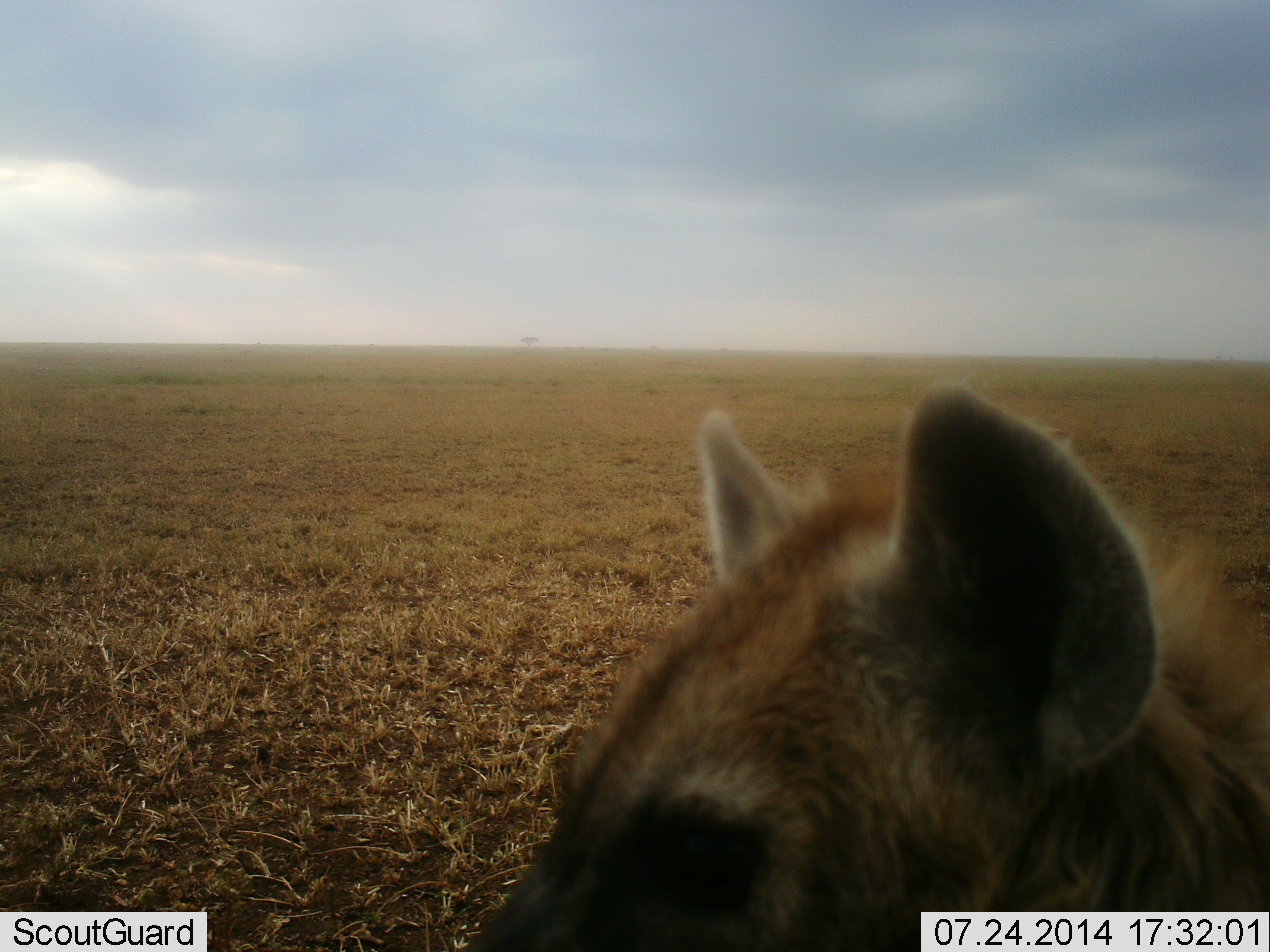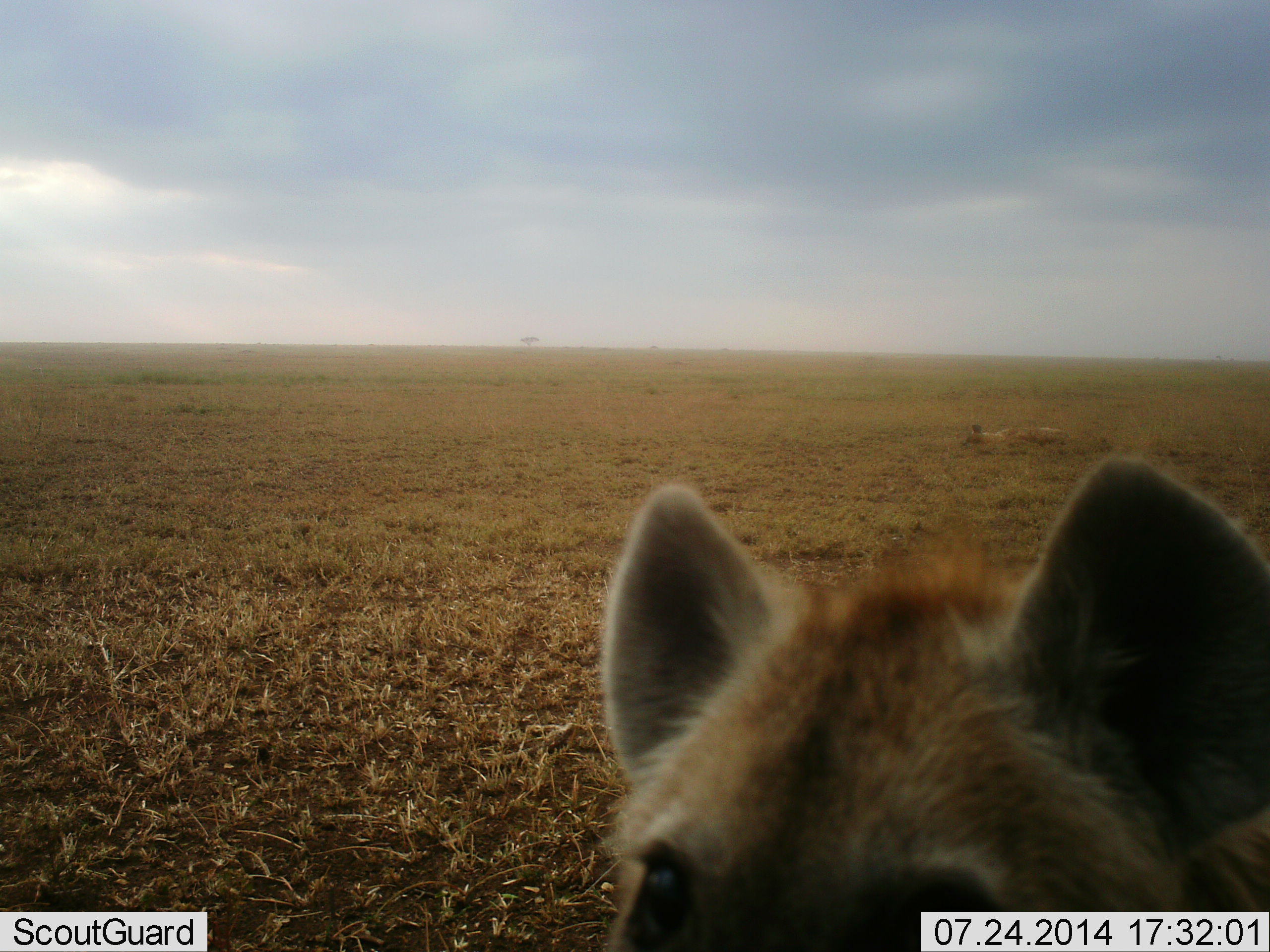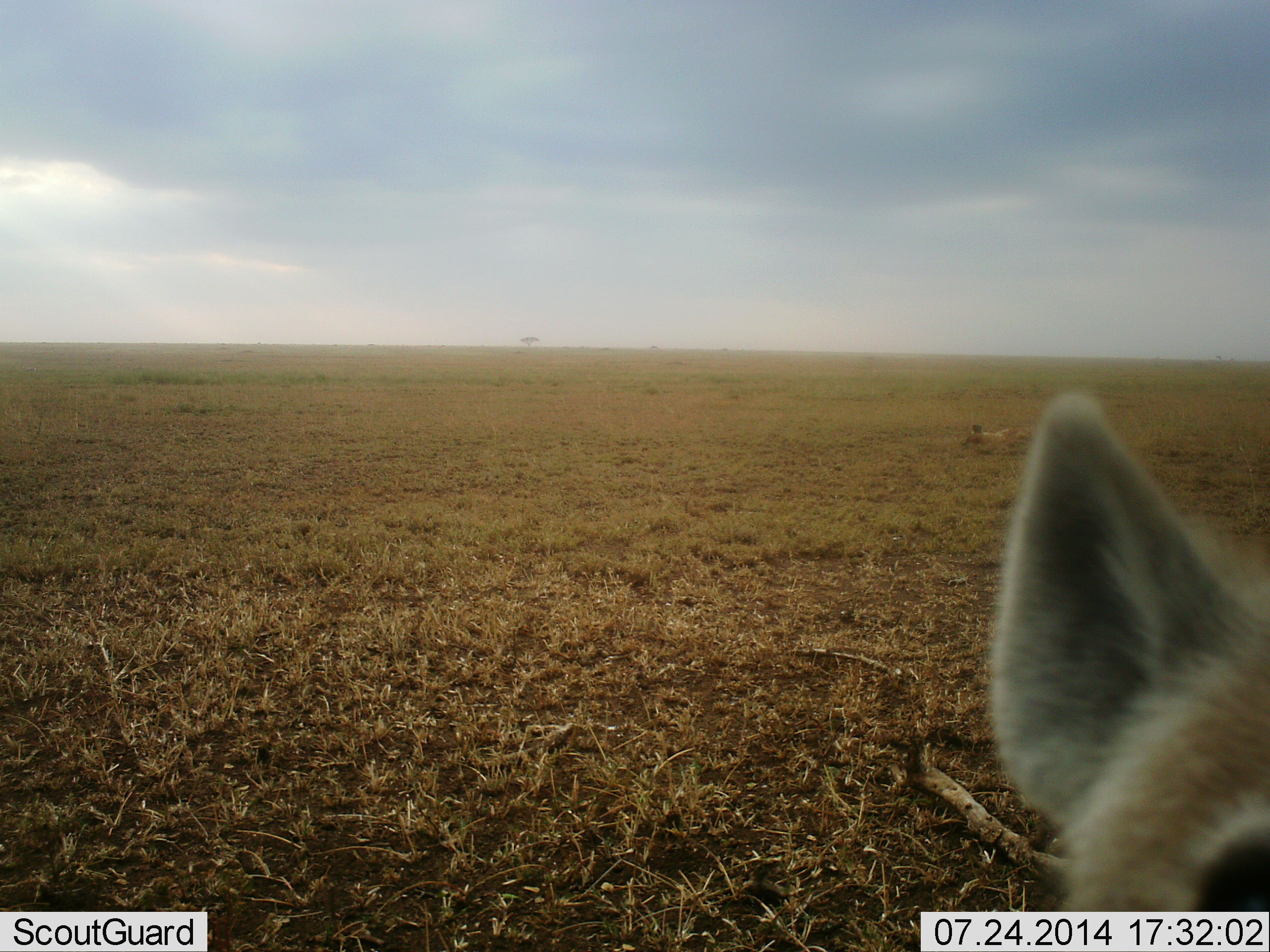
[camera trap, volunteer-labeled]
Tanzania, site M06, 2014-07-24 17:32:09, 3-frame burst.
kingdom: Animalia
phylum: Chordata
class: Mammalia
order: Carnivora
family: Hyaenidae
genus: Crocuta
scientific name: Crocuta crocuta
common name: spotted hyena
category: hyenaspotted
Hyenaspotted (spotted hyena) (Crocuta crocuta), count 1. Behavior (volunteer vote fractions): standing 80%, resting 10%, moving 10%, interacting 10%. Young present (vote fraction): 0%. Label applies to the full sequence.